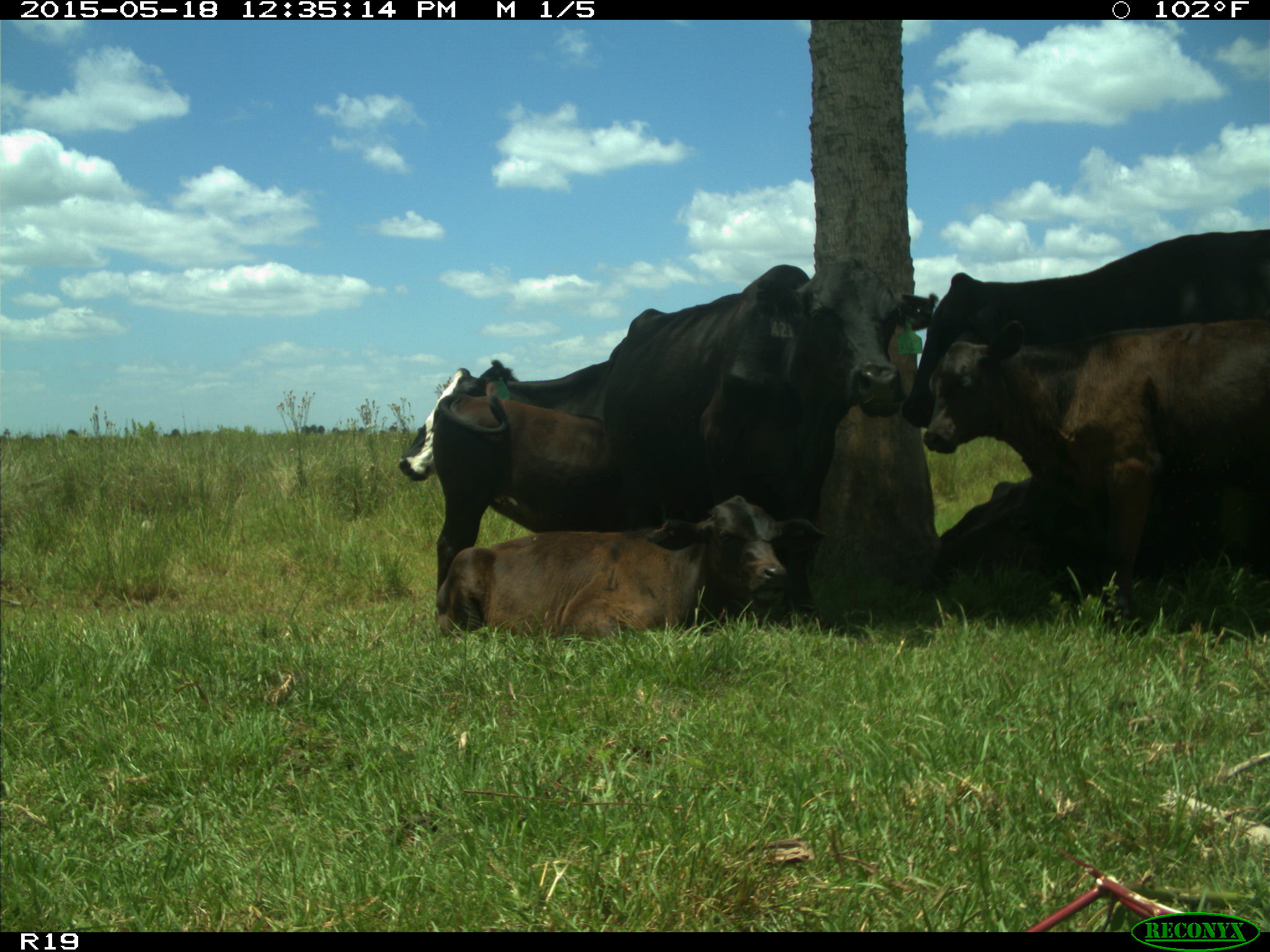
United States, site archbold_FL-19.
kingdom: Animalia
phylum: Chordata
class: Mammalia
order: Artiodactyla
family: Bovidae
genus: Bos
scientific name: Bos taurus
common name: domestic cow